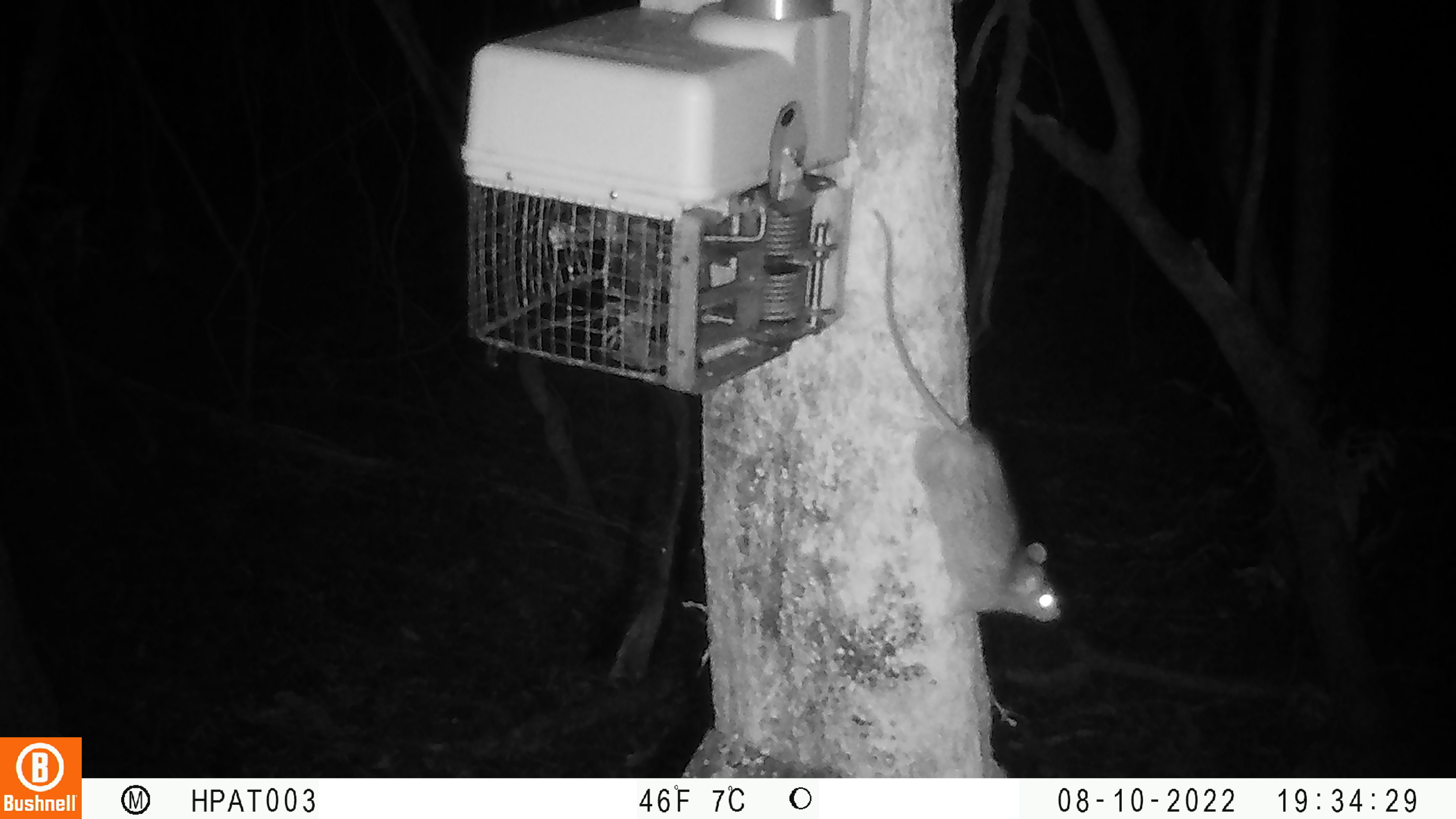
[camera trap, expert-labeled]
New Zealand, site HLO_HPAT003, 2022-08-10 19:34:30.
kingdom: Animalia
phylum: Chordata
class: Mammalia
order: Rodentia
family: Muridae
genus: Rattus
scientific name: Rattus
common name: rat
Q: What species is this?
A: Rat (Rattus).